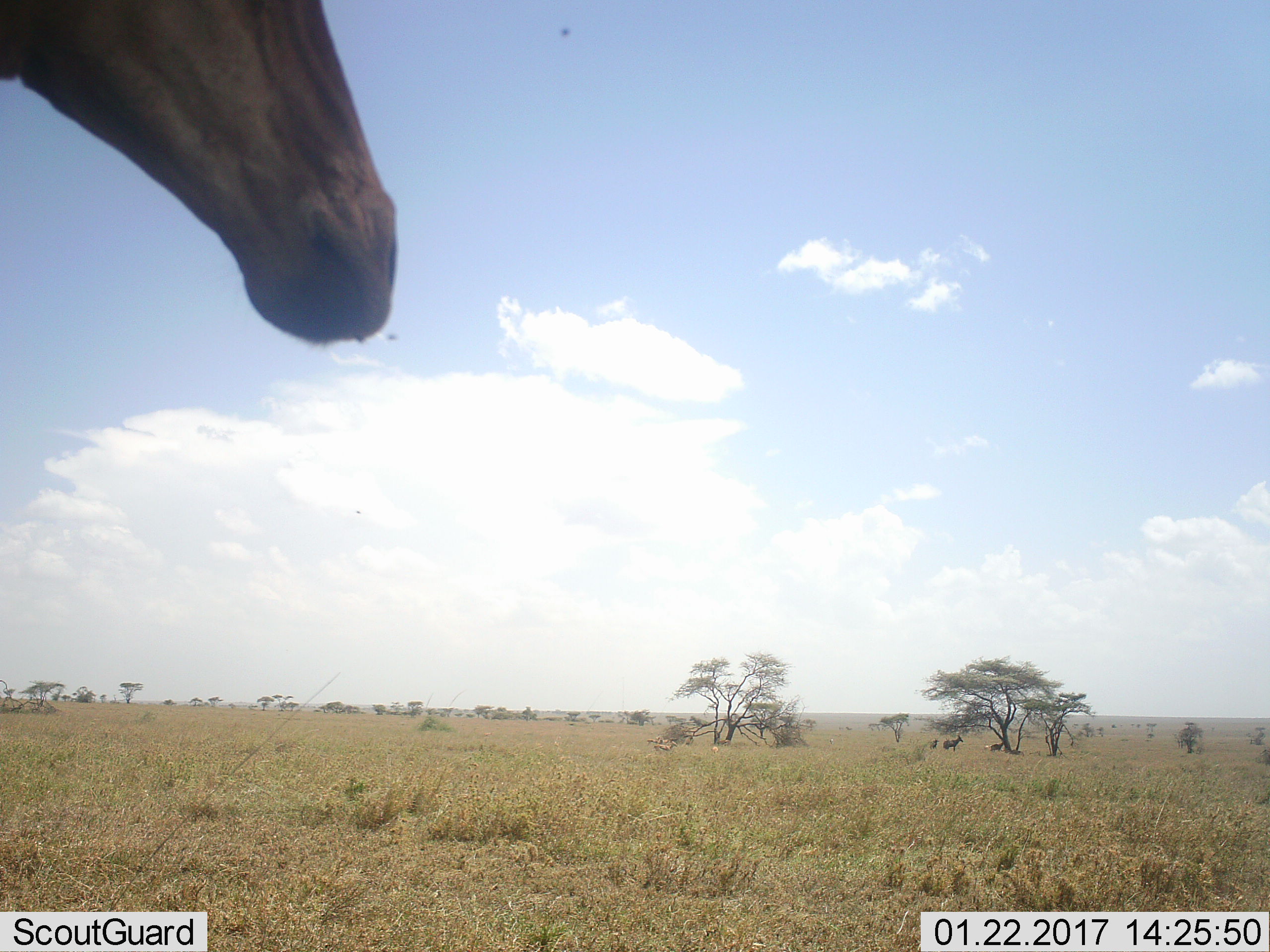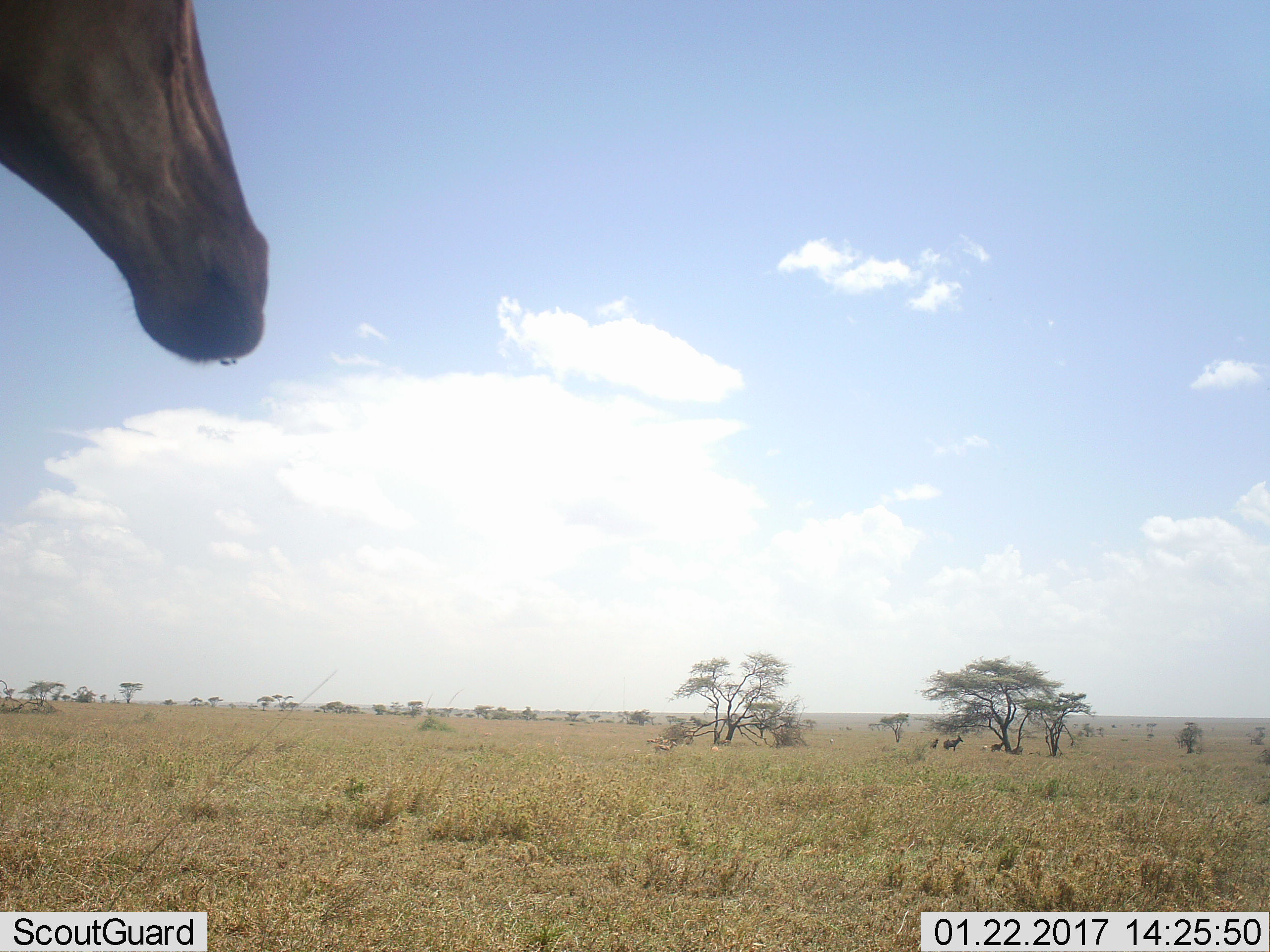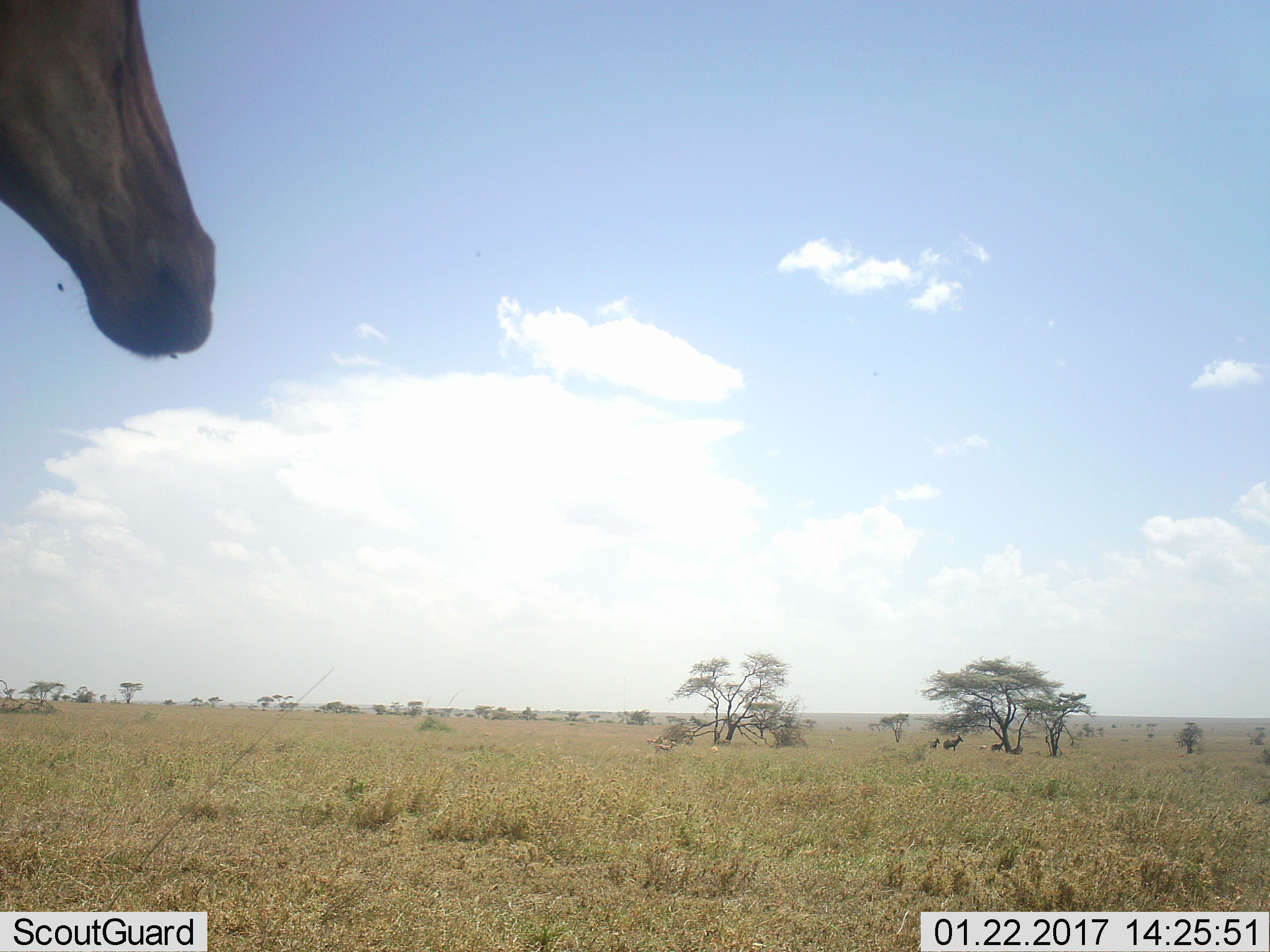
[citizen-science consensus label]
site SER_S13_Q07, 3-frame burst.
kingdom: Animalia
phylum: Chordata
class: Mammalia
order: Artiodactyla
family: Bovidae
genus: Alcelaphus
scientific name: Alcelaphus buselaphus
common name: hartebeest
Hartebeest (Alcelaphus buselaphus), count 4. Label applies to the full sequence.